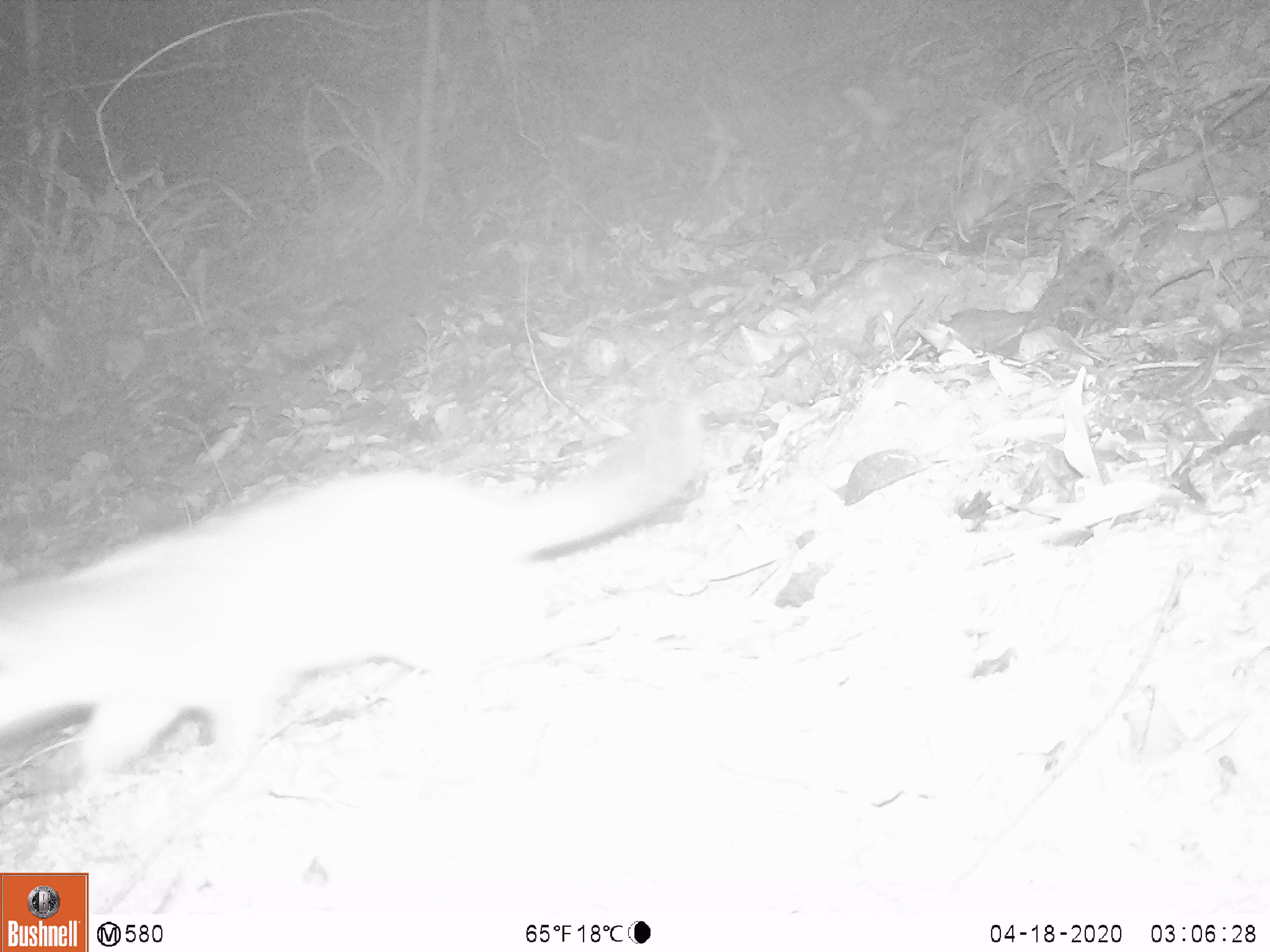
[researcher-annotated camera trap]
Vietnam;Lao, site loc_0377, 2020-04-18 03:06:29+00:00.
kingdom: Animalia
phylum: Chordata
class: Mammalia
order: Carnivora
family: Mustelidae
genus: Melogale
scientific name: Melogale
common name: ferret badger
Ferret badger (Melogale). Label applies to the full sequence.